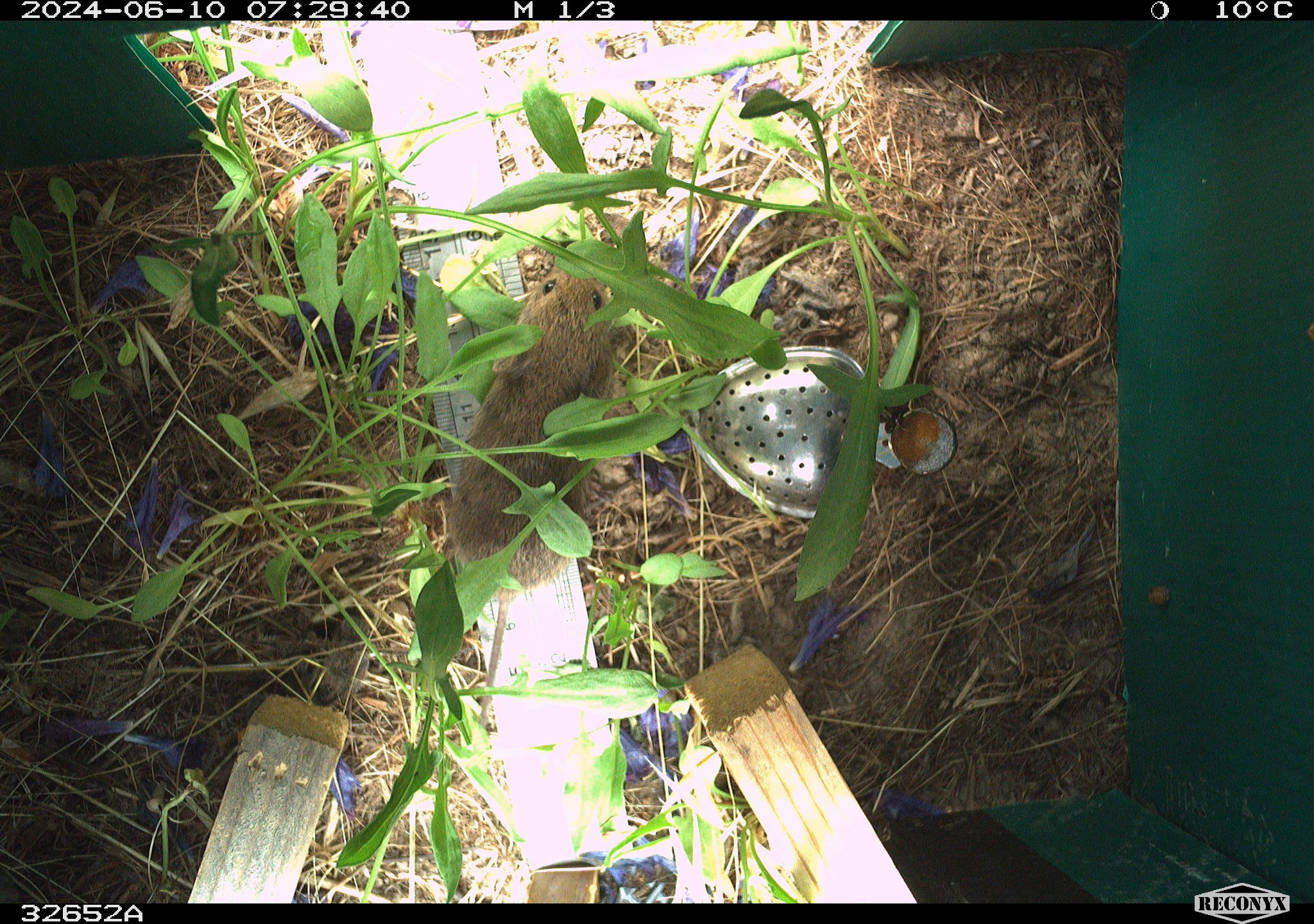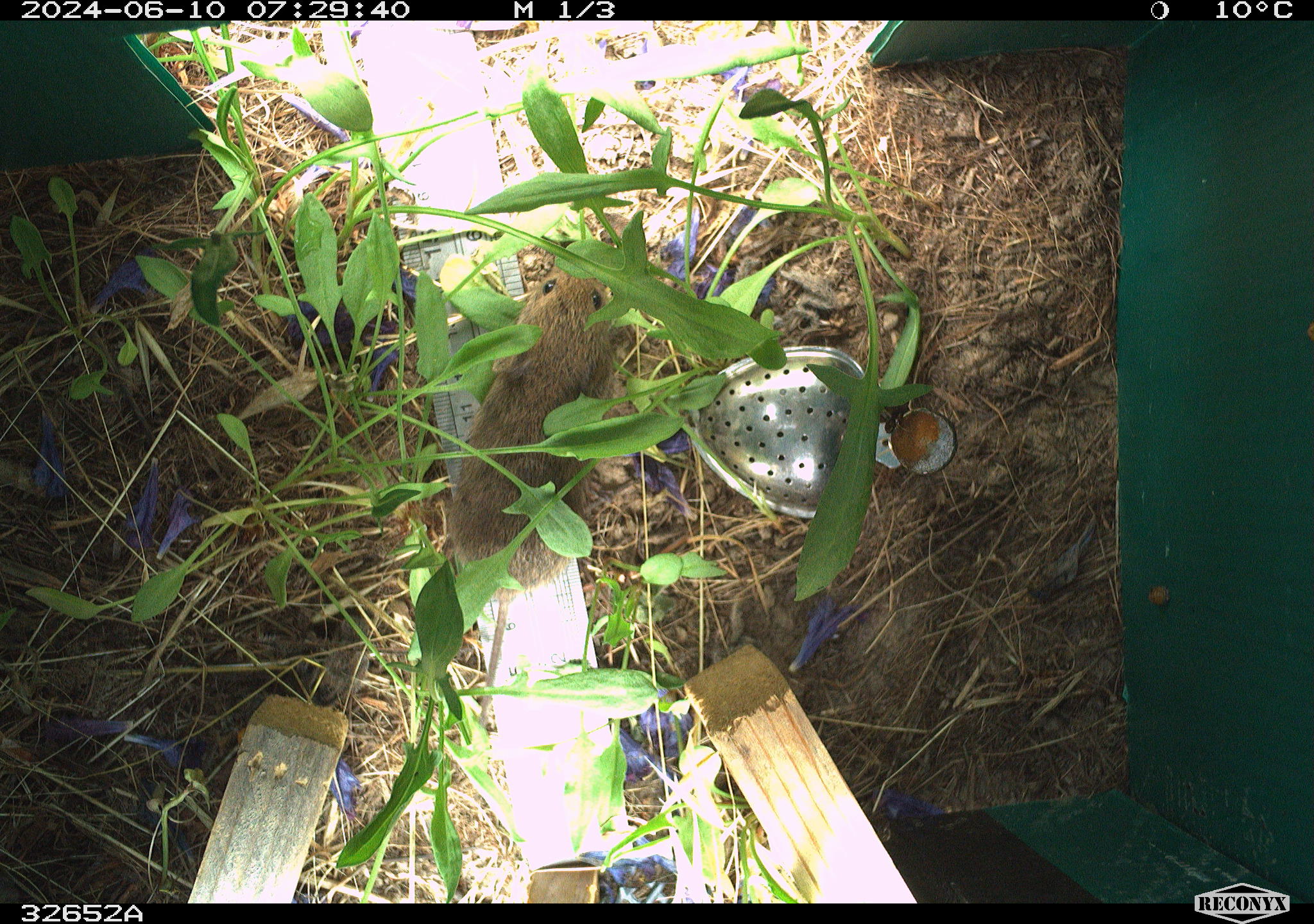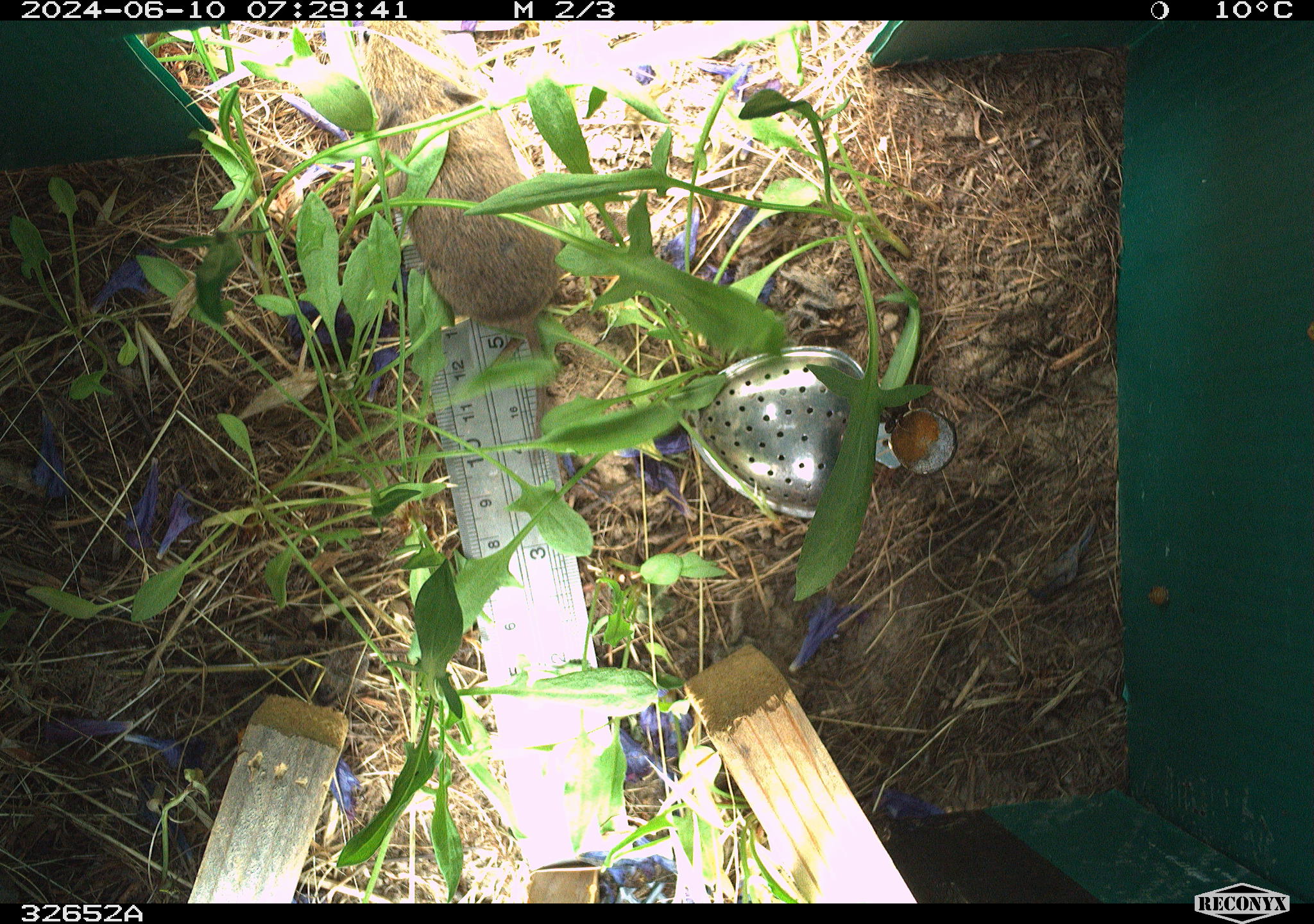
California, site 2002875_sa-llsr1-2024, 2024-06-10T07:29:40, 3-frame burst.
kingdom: Animalia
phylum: Chordata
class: Mammalia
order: Rodentia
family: Cricetidae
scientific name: Arvicolinae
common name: voles, lemmings, and muskrats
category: arvicolinae subfamily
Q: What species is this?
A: Arvicolinae subfamily (voles, lemmings, and muskrats) (Arvicolinae).